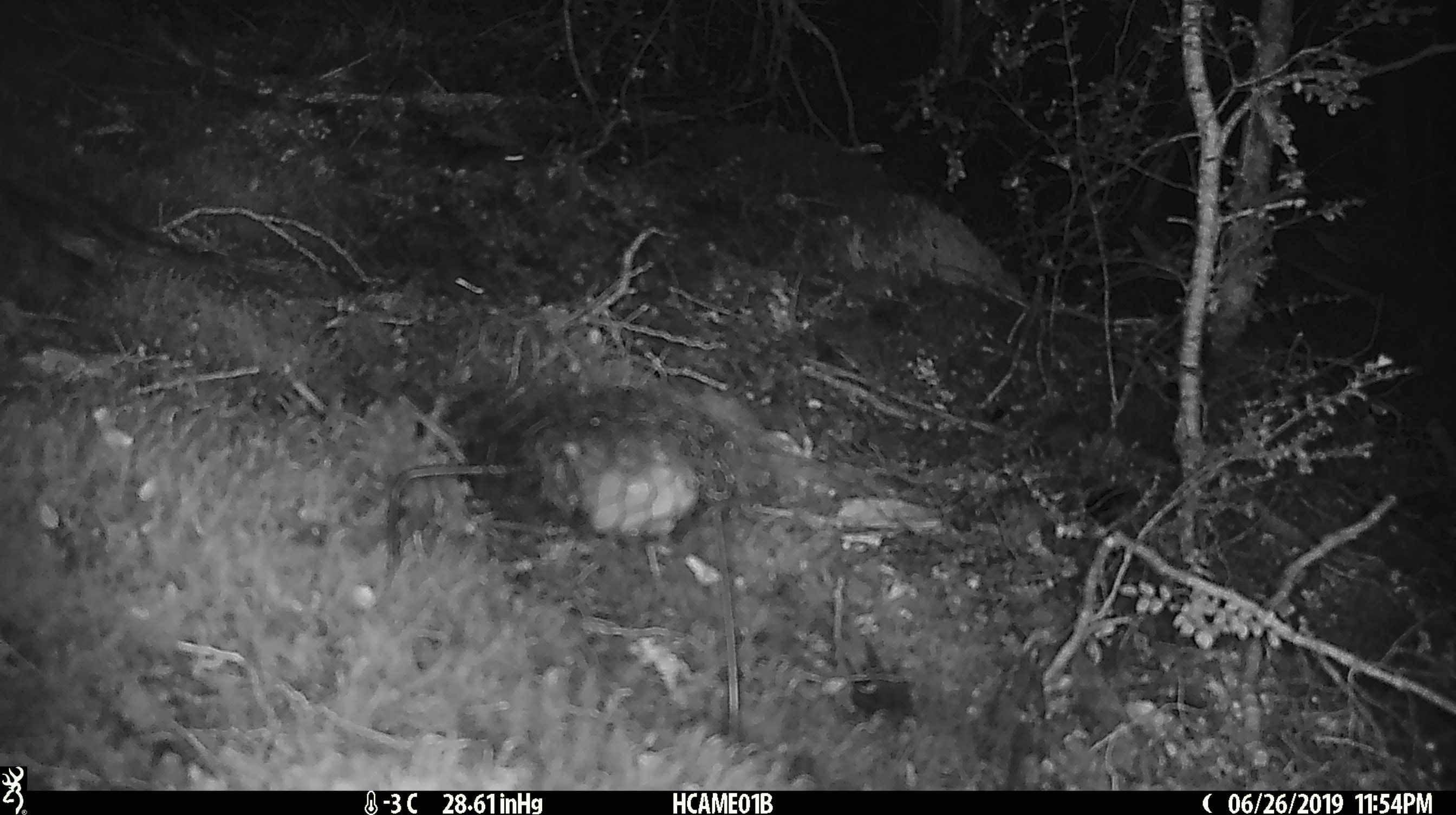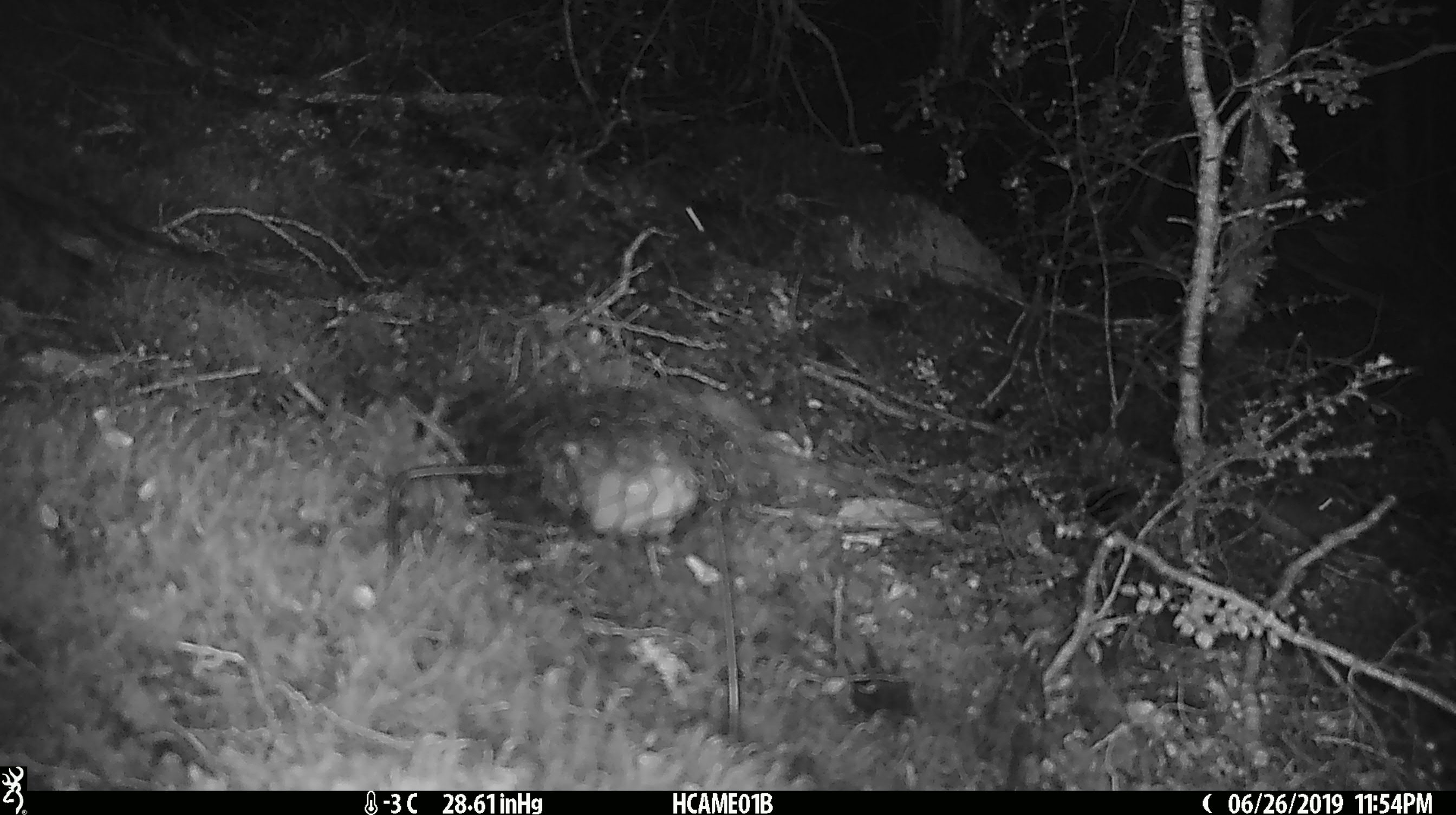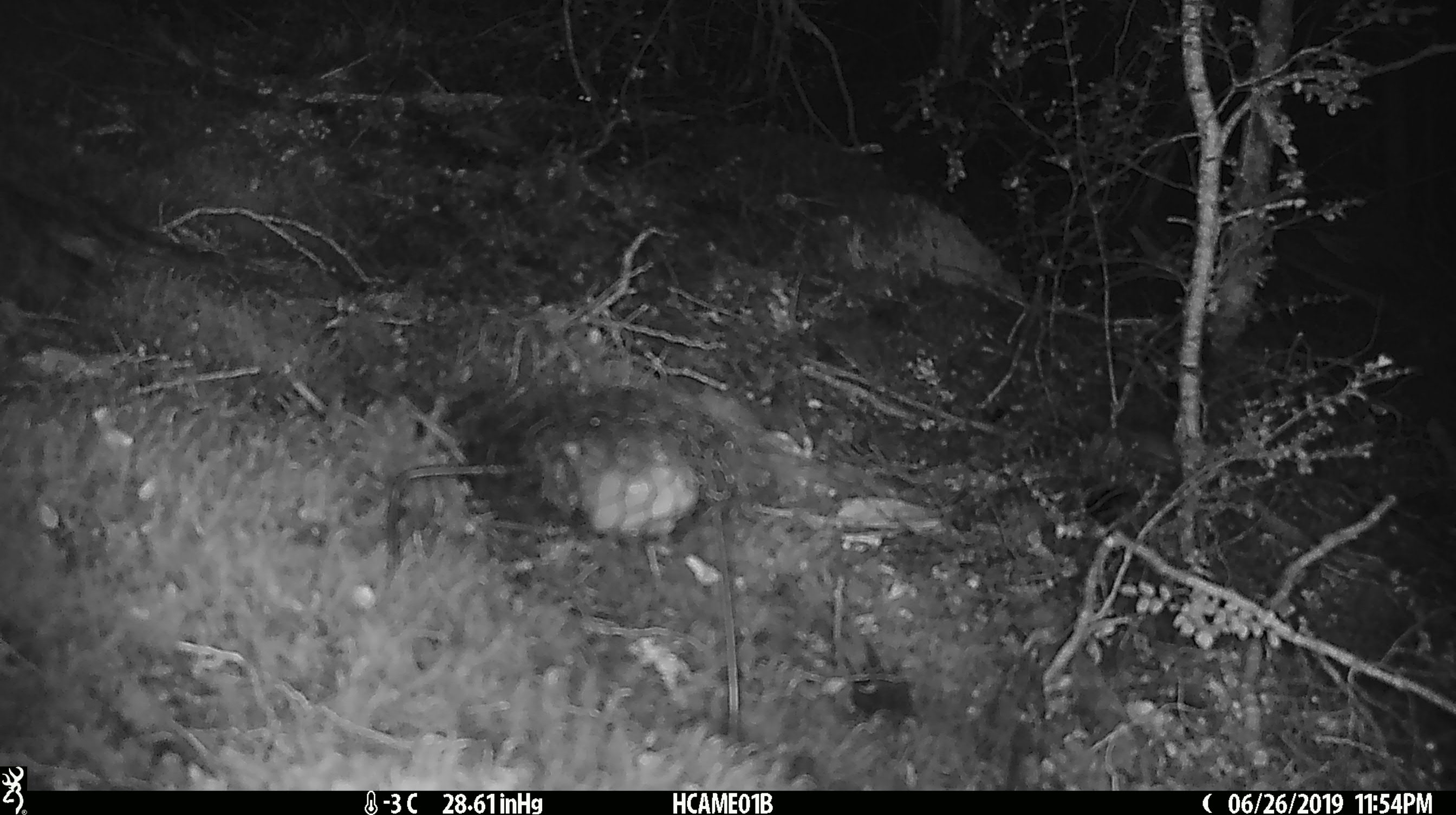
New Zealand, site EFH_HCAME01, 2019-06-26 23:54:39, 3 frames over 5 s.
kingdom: Animalia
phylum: Chordata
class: Mammalia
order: Rodentia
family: Muridae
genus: Mus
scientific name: Mus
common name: mouse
Mouse (Mus).